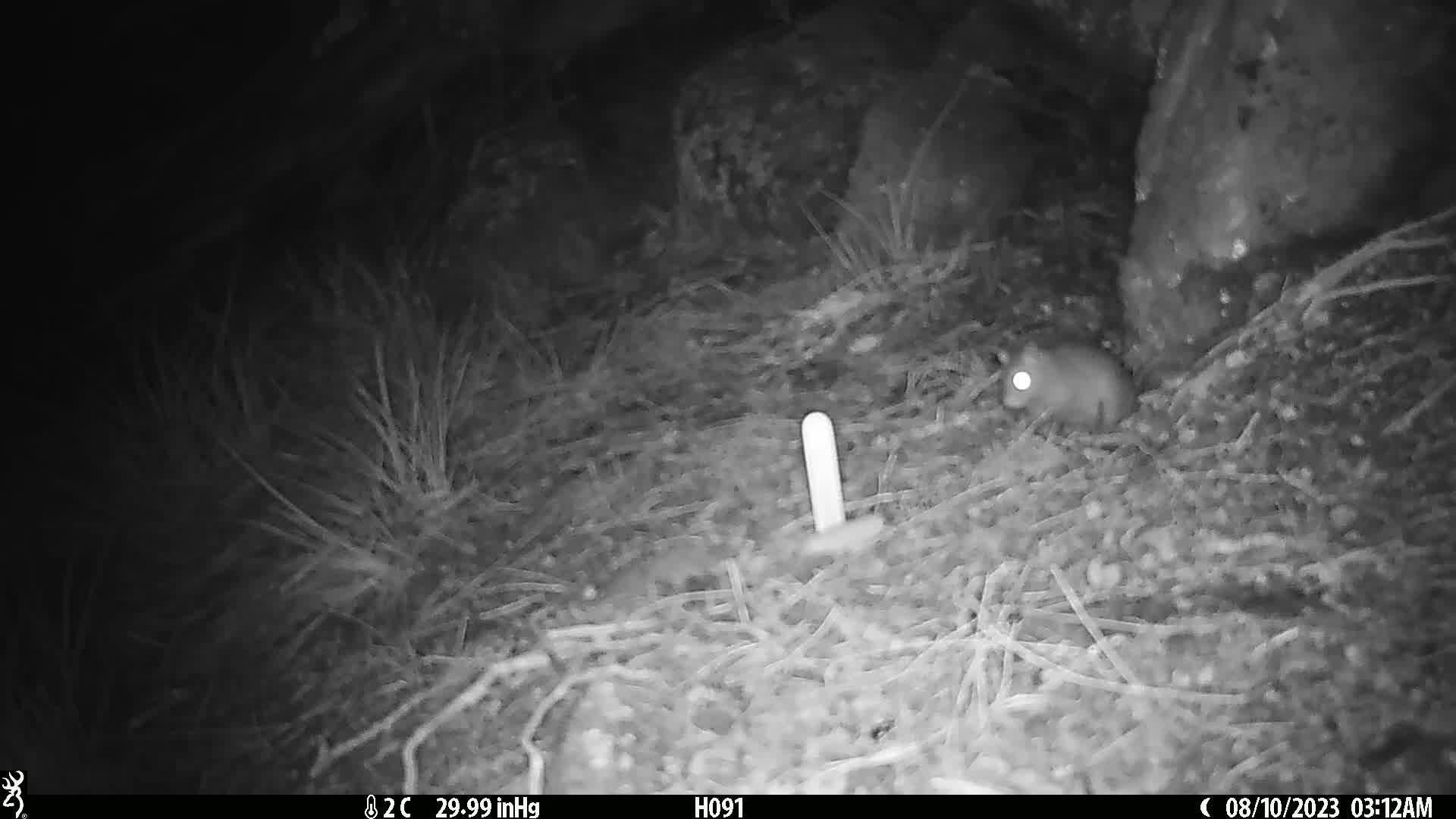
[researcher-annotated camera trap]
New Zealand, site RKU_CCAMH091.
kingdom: Animalia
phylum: Chordata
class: Mammalia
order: Rodentia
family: Muridae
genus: Rattus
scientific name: Rattus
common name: rat